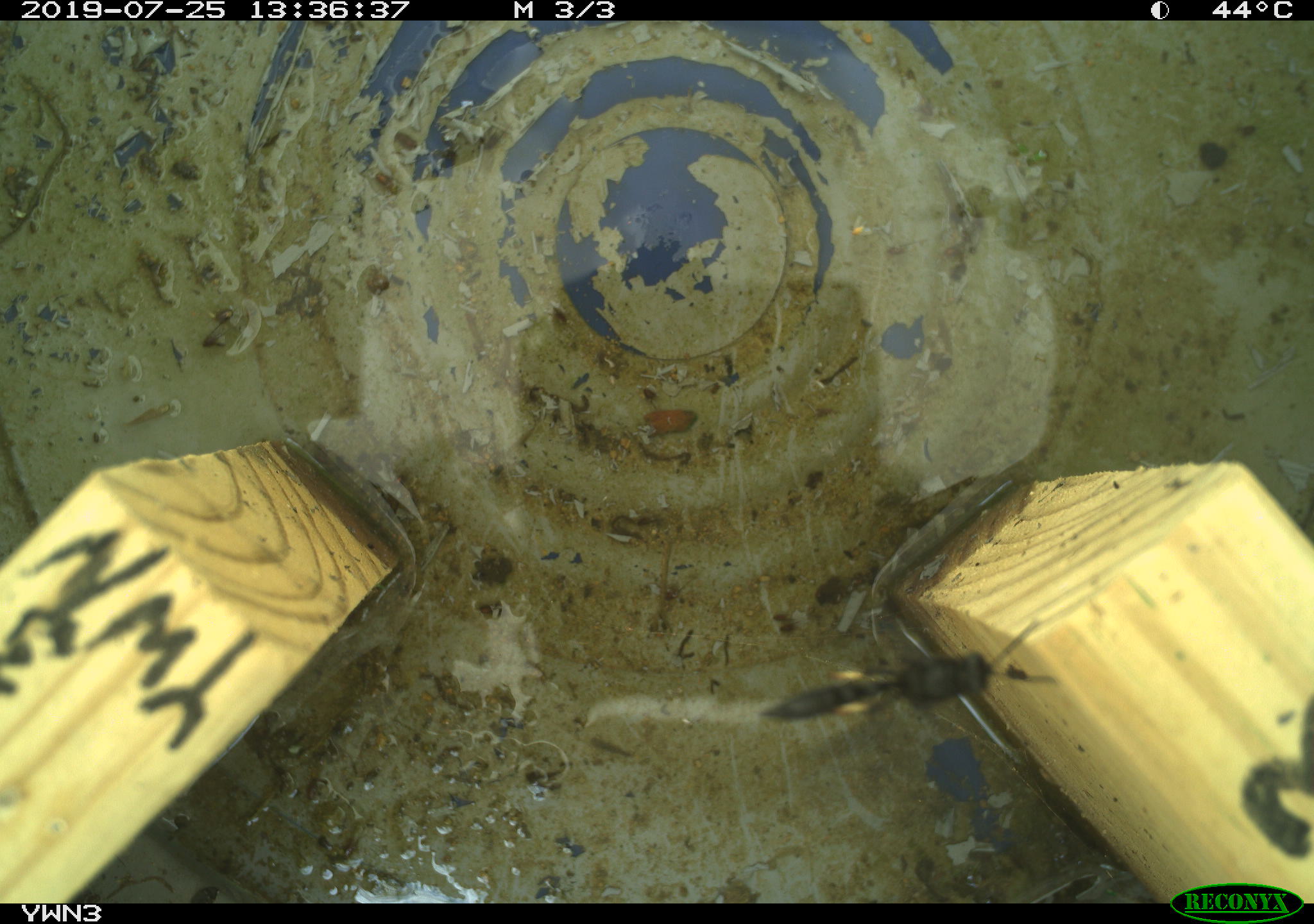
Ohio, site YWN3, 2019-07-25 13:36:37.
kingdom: Animalia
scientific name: Animalia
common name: animal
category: invertebrate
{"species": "invertebrate (animal) (Animalia)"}